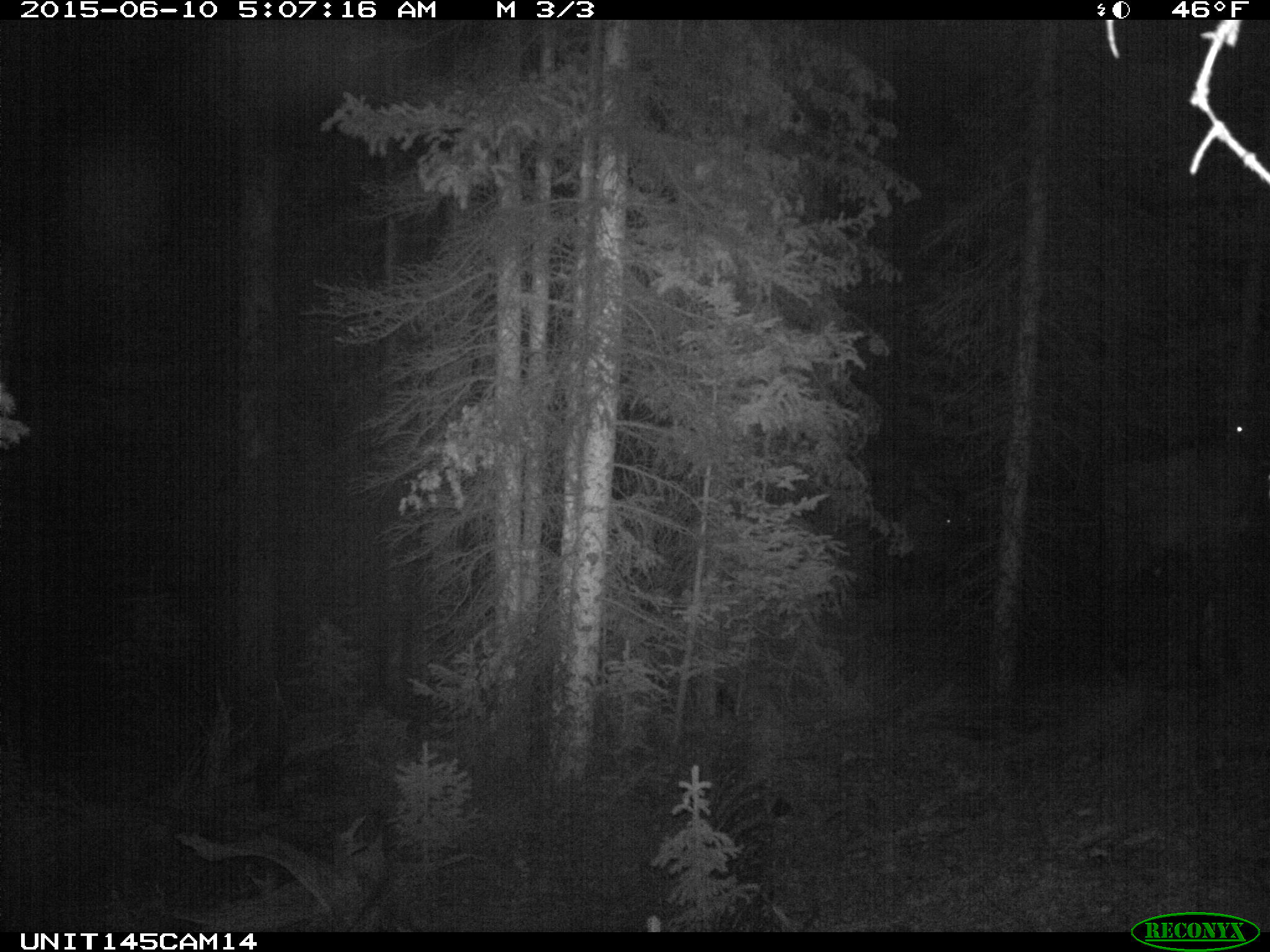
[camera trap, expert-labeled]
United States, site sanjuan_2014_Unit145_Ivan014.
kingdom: Animalia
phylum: Chordata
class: Mammalia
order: Artiodactyla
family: Cervidae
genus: Cervus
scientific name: Cervus elaphus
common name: red deer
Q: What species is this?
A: Cervus elaphus (red deer).